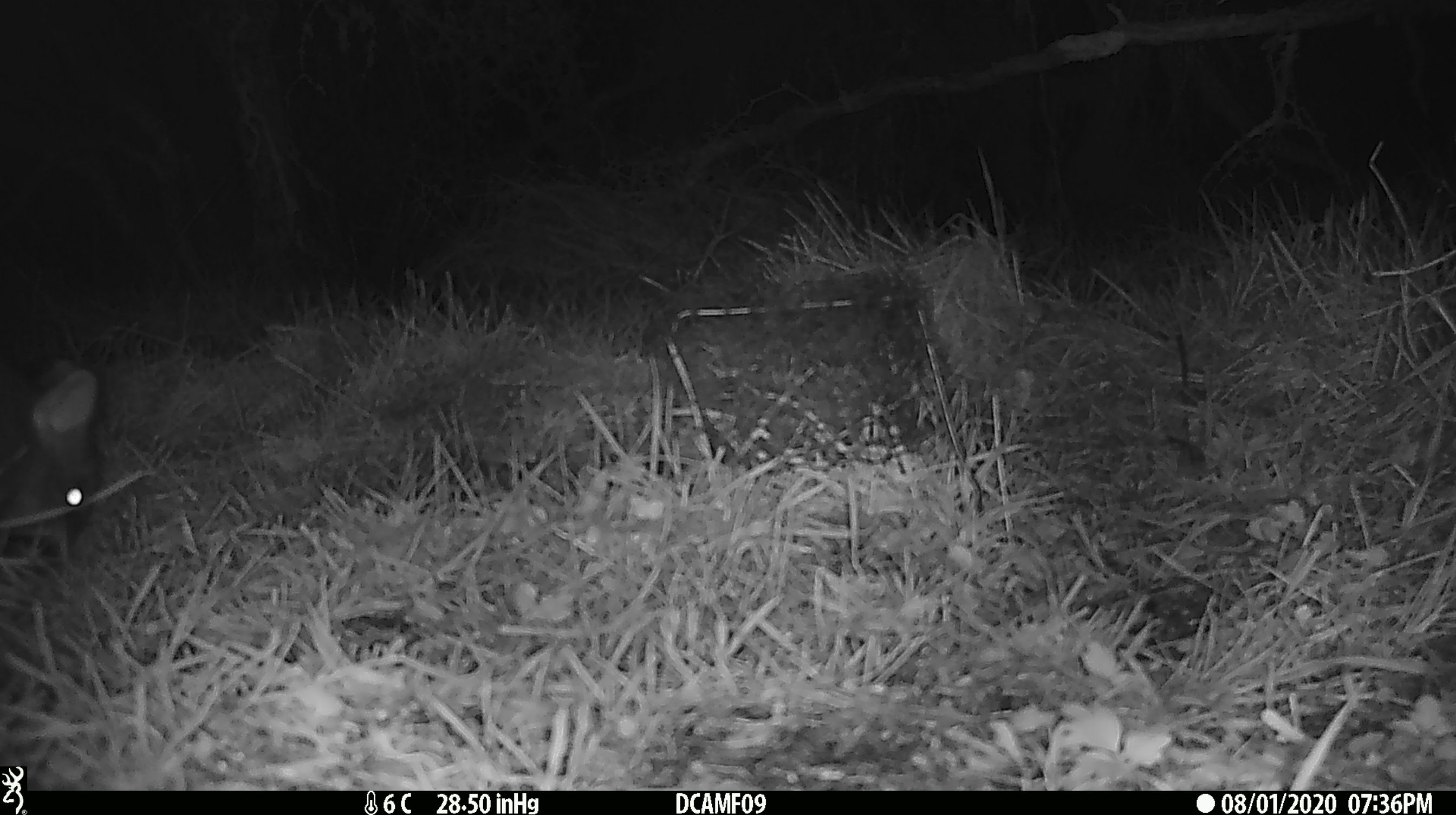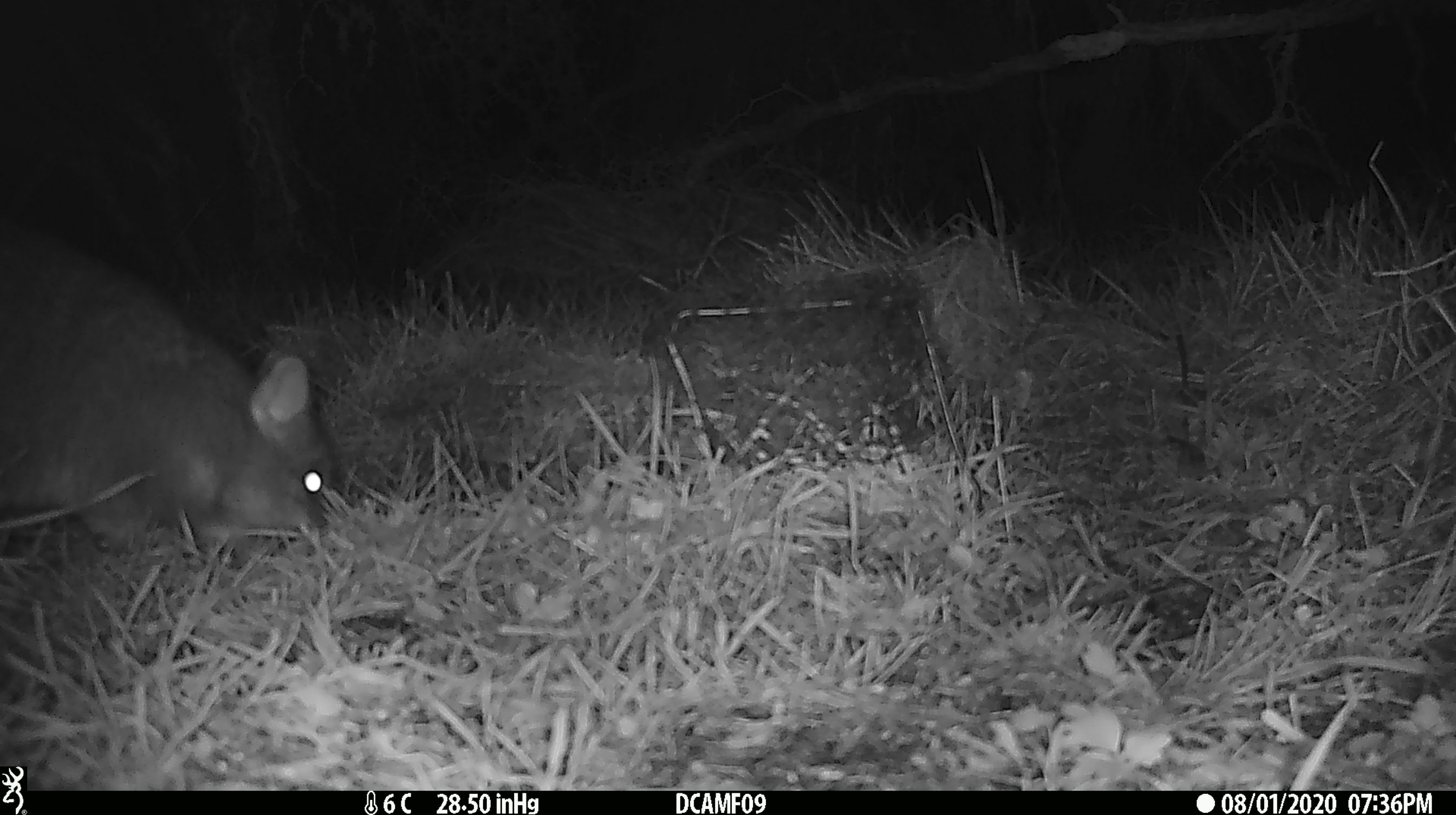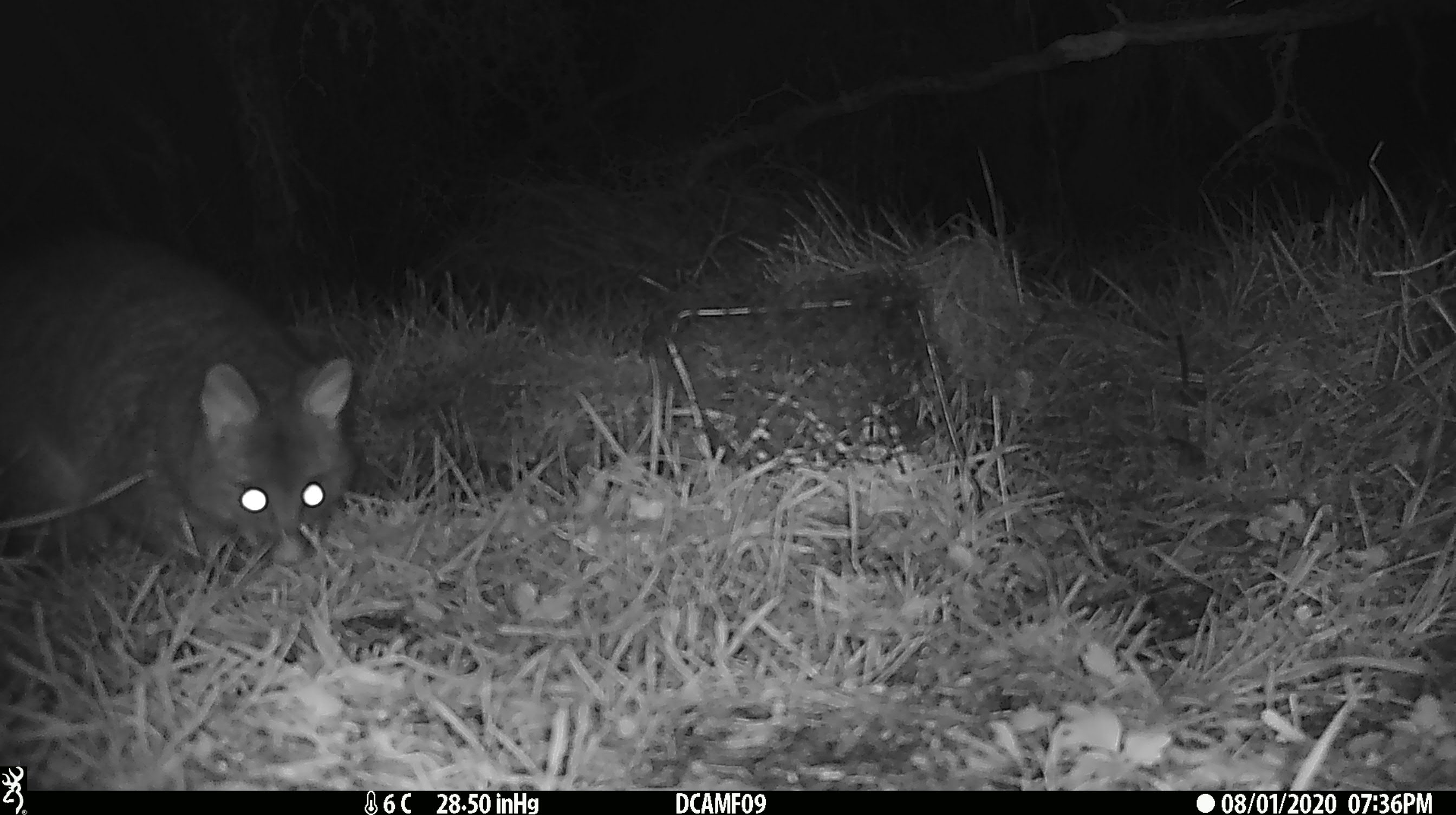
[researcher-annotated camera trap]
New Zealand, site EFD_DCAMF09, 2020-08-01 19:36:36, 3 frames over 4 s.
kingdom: Animalia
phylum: Chordata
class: Mammalia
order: Diprotodontia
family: Phalangeridae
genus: Trichosurus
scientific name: Trichosurus vulpecula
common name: common brushtail possum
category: possum